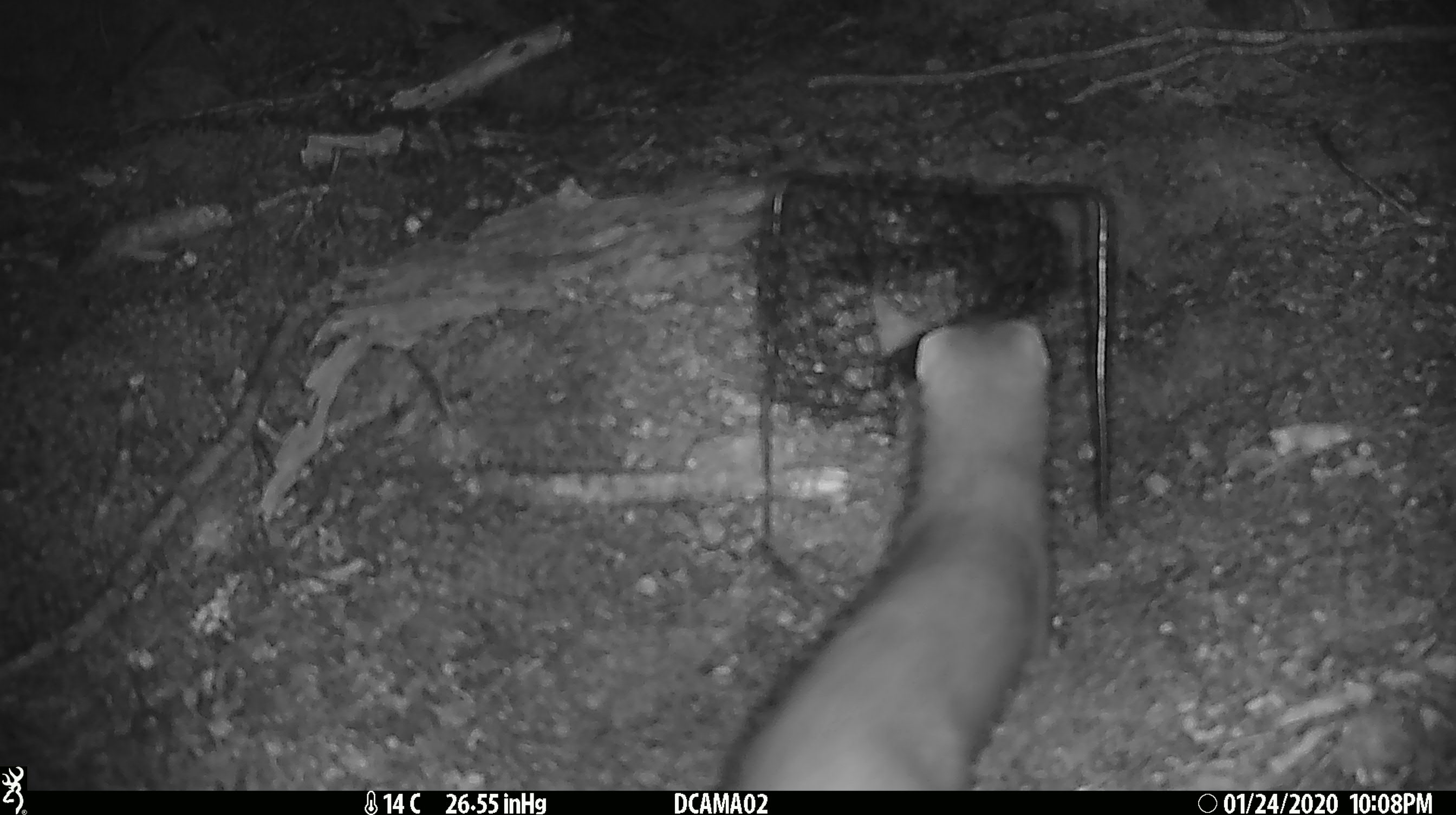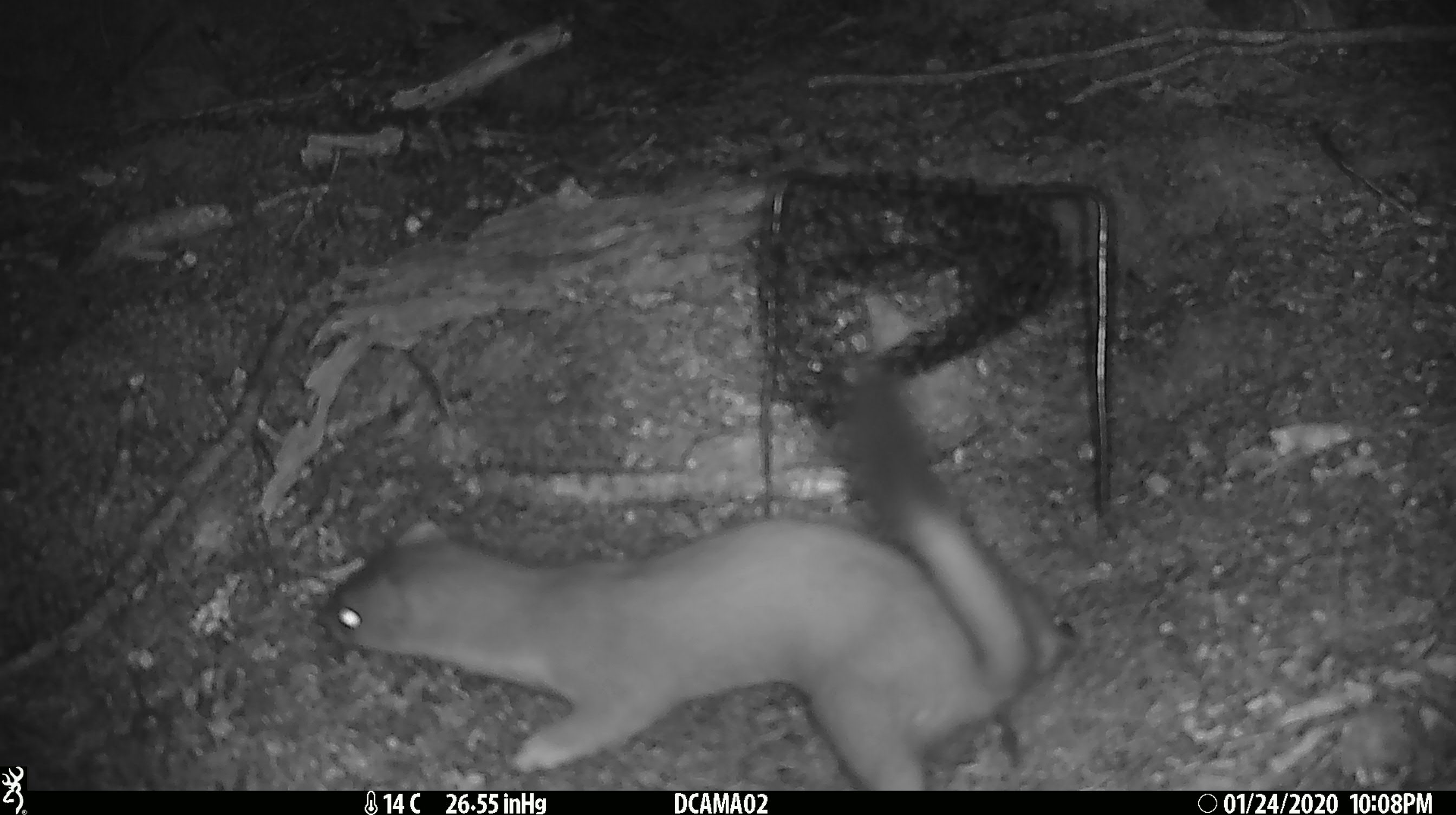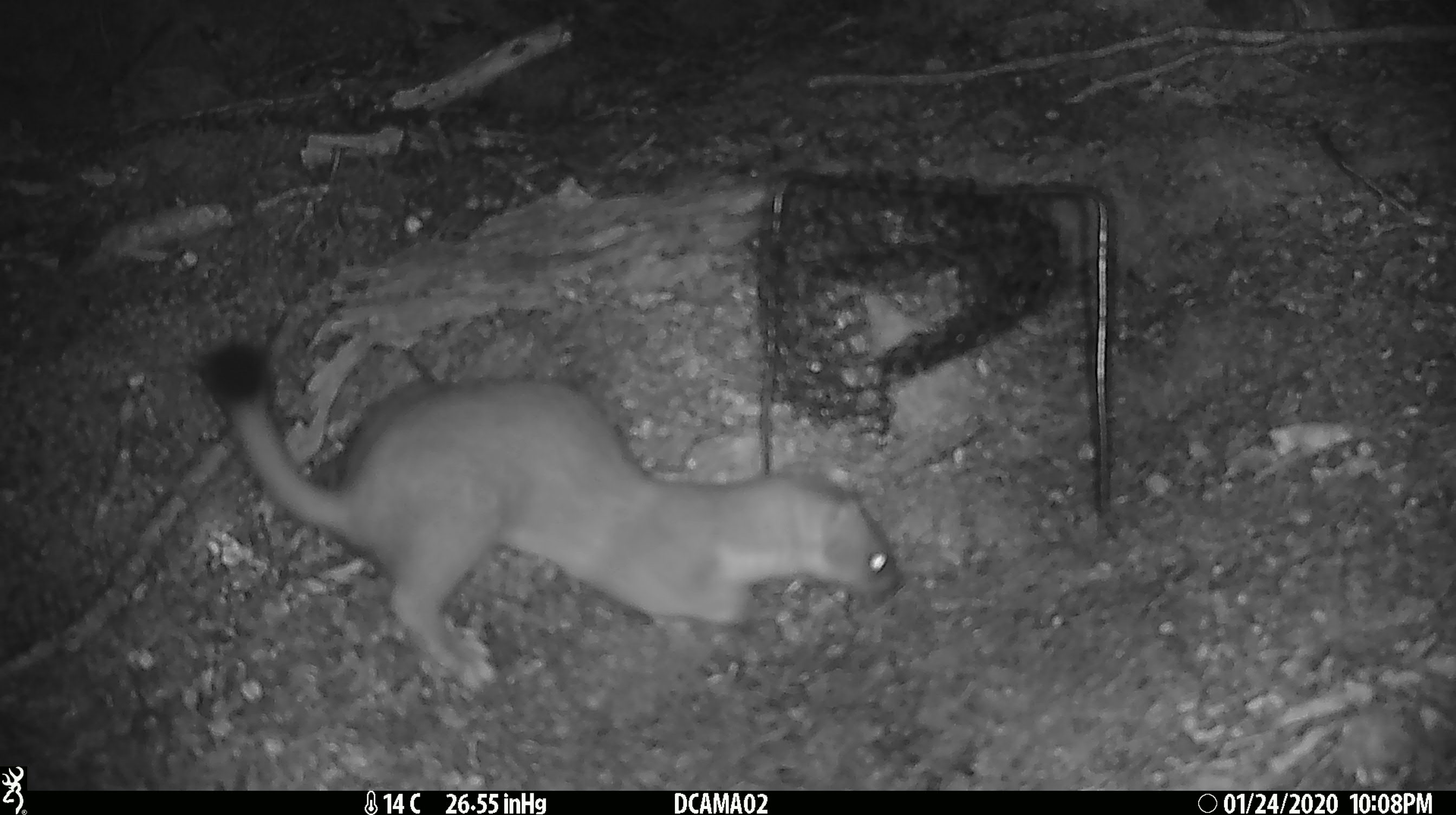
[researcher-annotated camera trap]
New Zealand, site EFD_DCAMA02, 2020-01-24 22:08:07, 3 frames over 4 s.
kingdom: Animalia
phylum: Chordata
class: Mammalia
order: Carnivora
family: Mustelidae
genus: Mustela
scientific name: Mustela erminea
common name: stoat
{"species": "stoat (Mustela erminea)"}